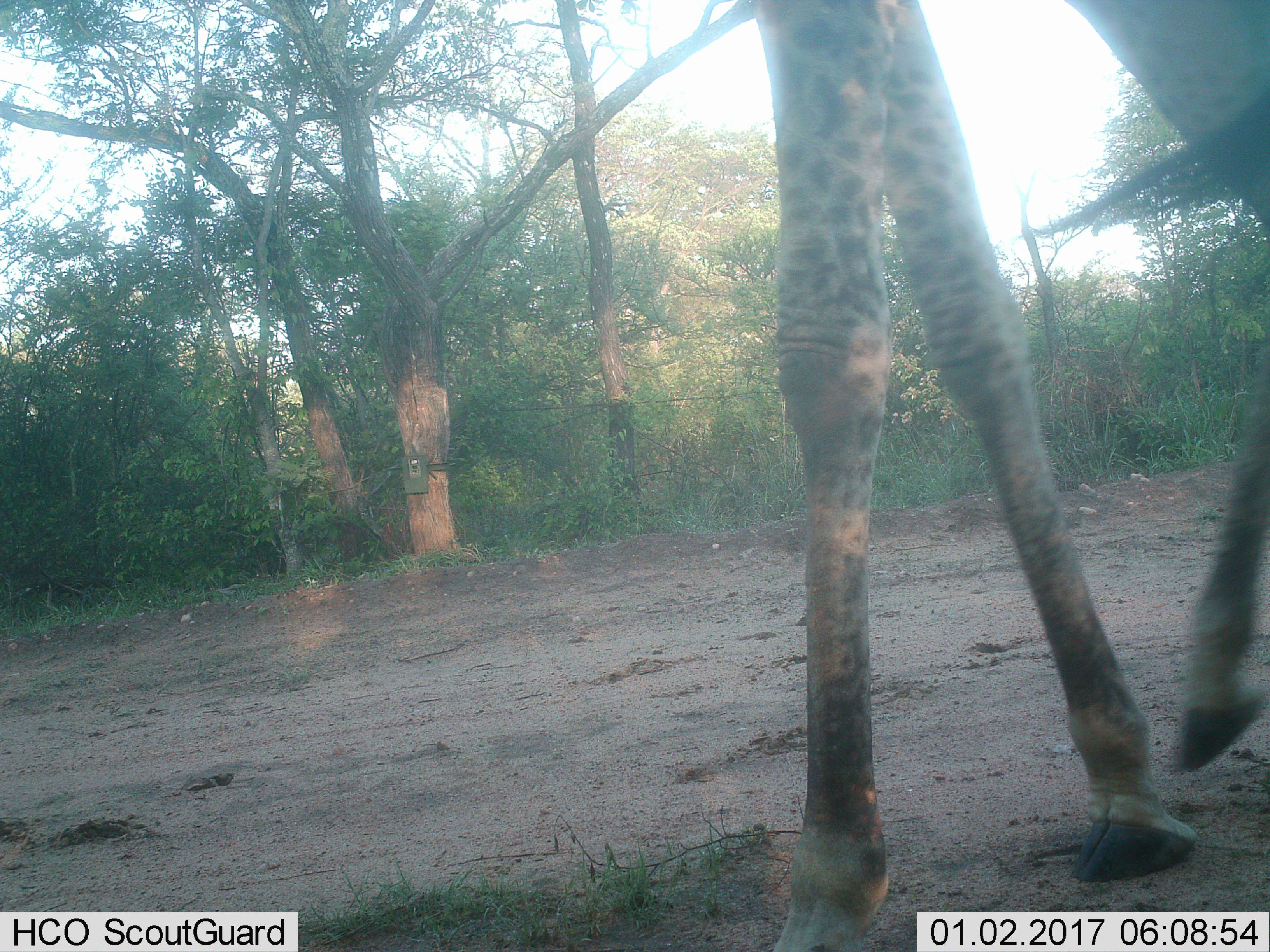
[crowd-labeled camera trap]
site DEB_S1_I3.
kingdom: Animalia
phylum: Chordata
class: Mammalia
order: Artiodactyla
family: Giraffidae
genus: Giraffa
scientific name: Giraffa camelopardalis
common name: giraffe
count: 1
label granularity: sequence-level